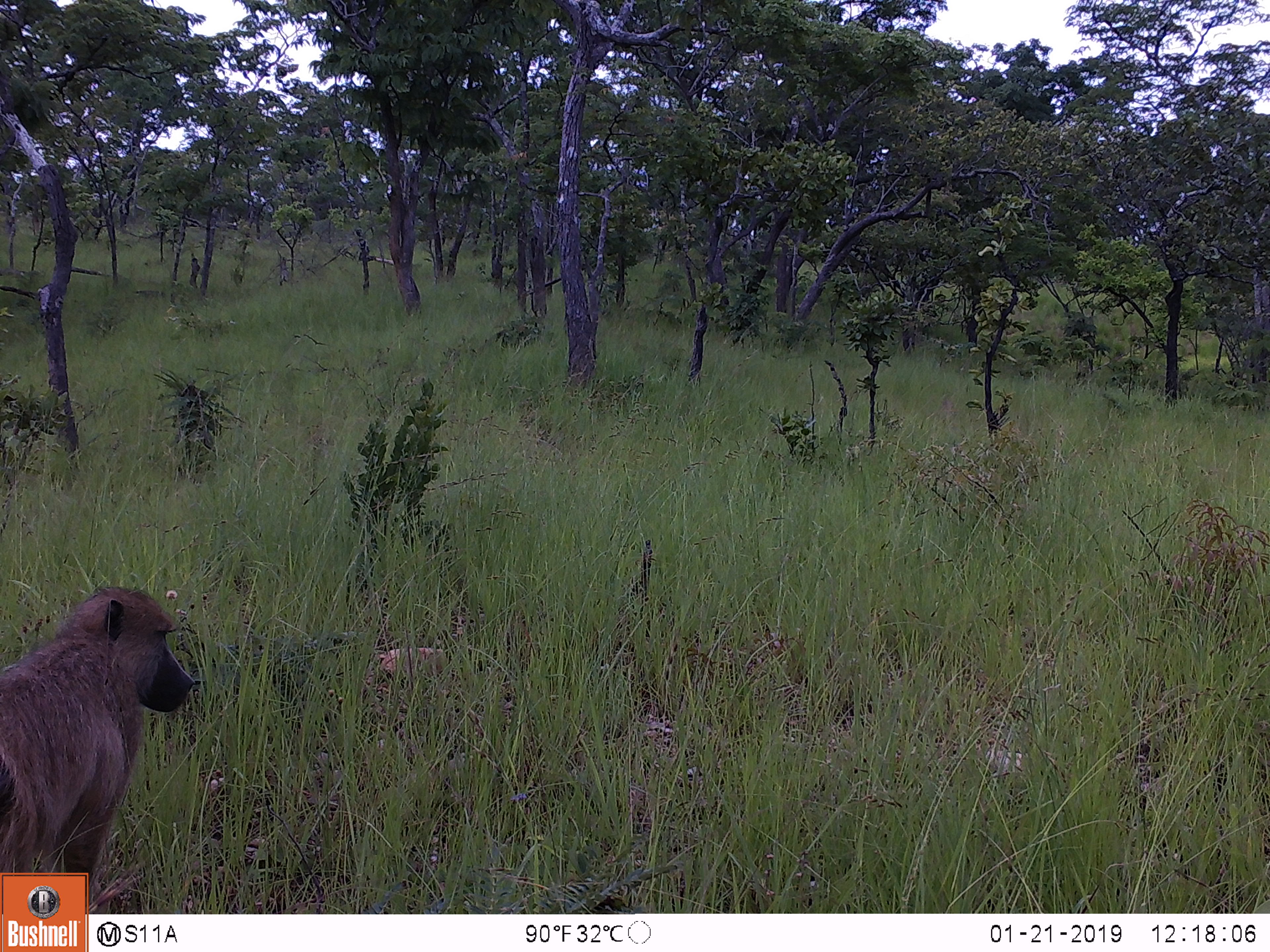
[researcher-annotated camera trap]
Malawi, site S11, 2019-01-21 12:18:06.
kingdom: Animalia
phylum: Chordata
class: Mammalia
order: Primates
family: Cercopithecidae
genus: Papio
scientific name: Papio cynocephalus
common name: yellow baboon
Yellow baboon (Papio cynocephalus), count 1.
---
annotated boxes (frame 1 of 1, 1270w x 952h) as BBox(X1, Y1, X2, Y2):
yellow baboon: BBox(0, 590, 238, 869)